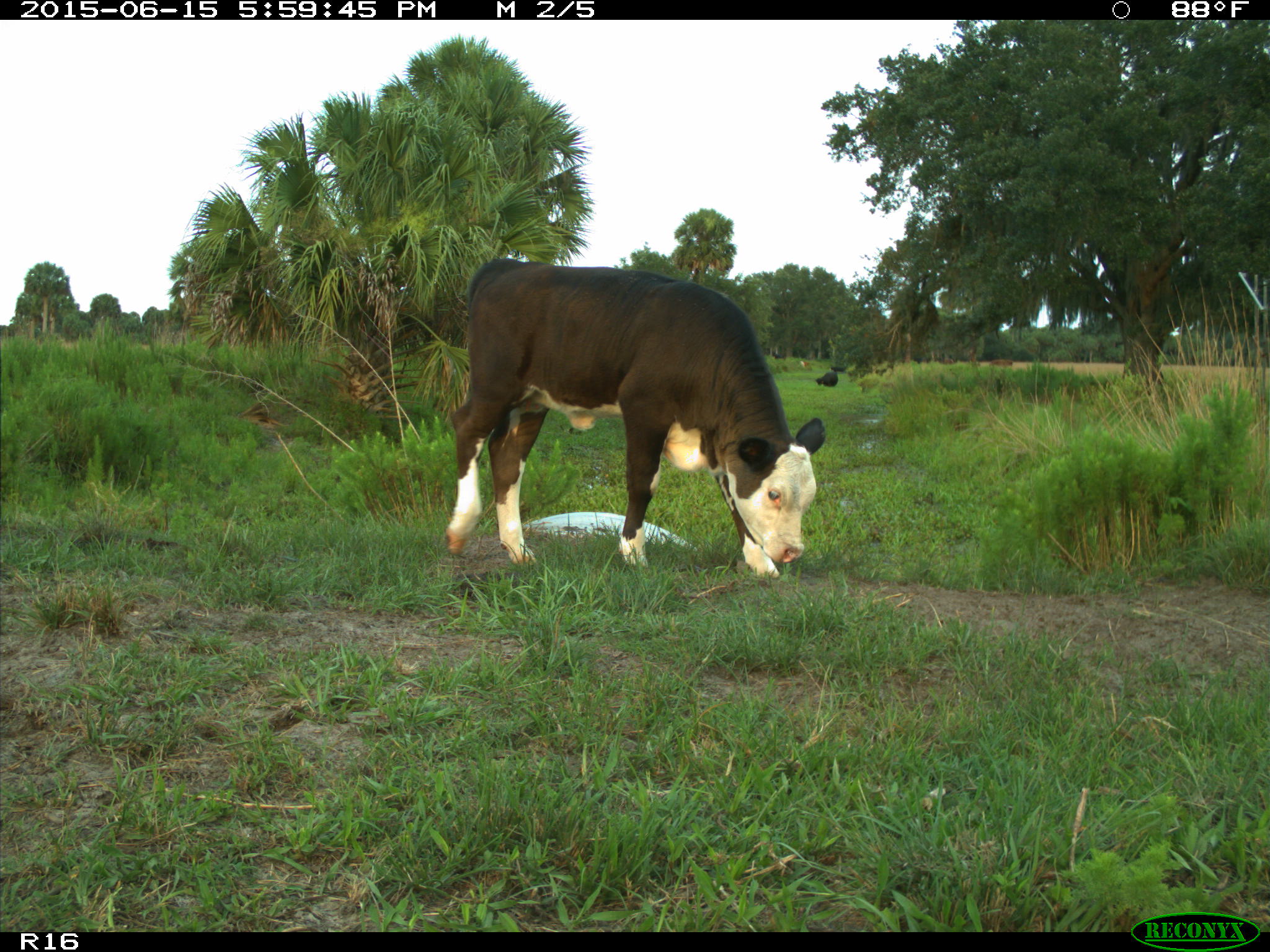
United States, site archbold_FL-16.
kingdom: Animalia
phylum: Chordata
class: Mammalia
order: Artiodactyla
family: Bovidae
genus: Bos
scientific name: Bos taurus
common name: domestic cow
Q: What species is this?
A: Bos taurus (domestic cow).